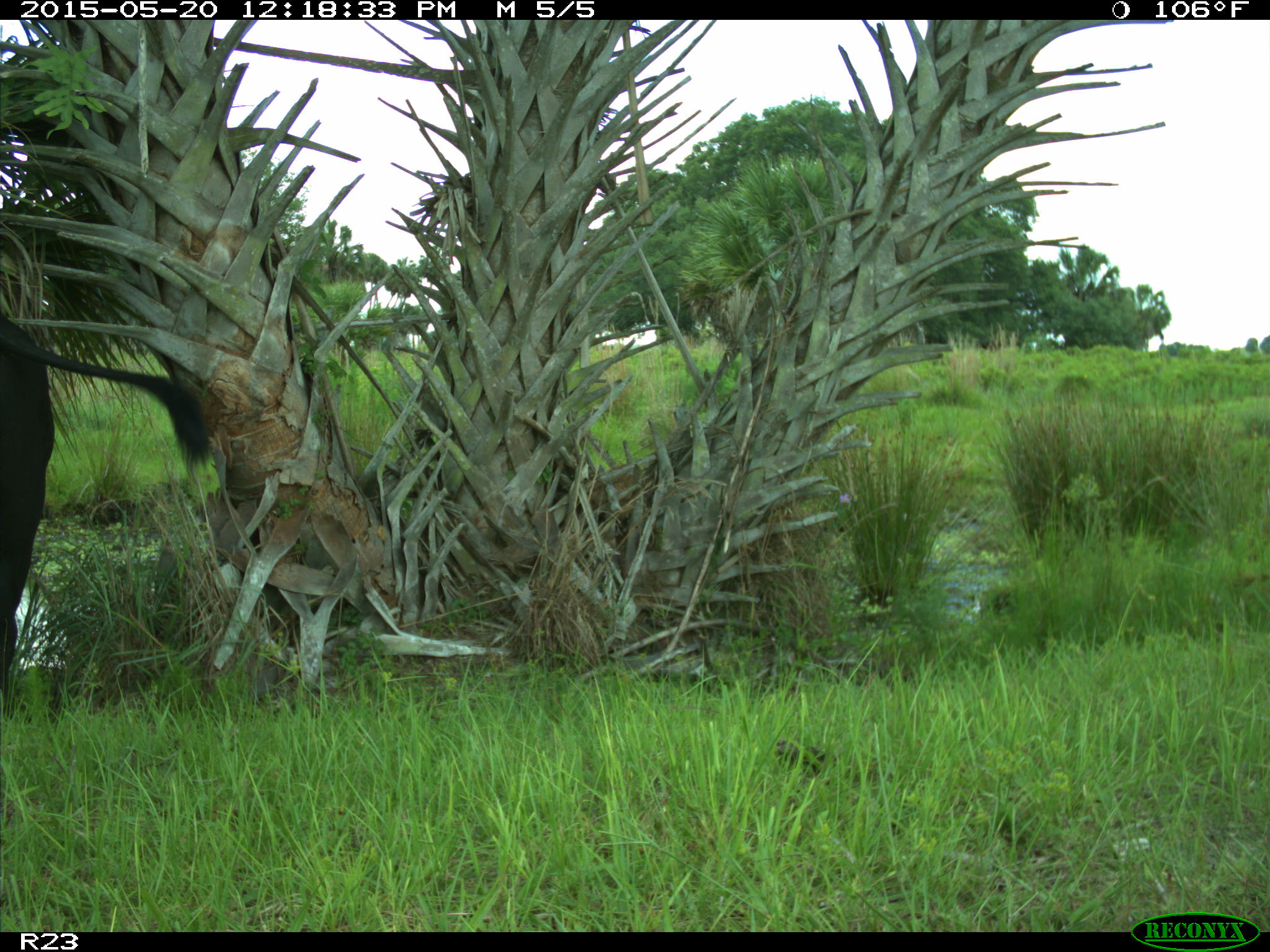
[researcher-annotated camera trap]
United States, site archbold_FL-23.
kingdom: Animalia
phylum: Chordata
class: Mammalia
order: Artiodactyla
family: Suidae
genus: Sus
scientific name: Sus scrofa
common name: wild boar